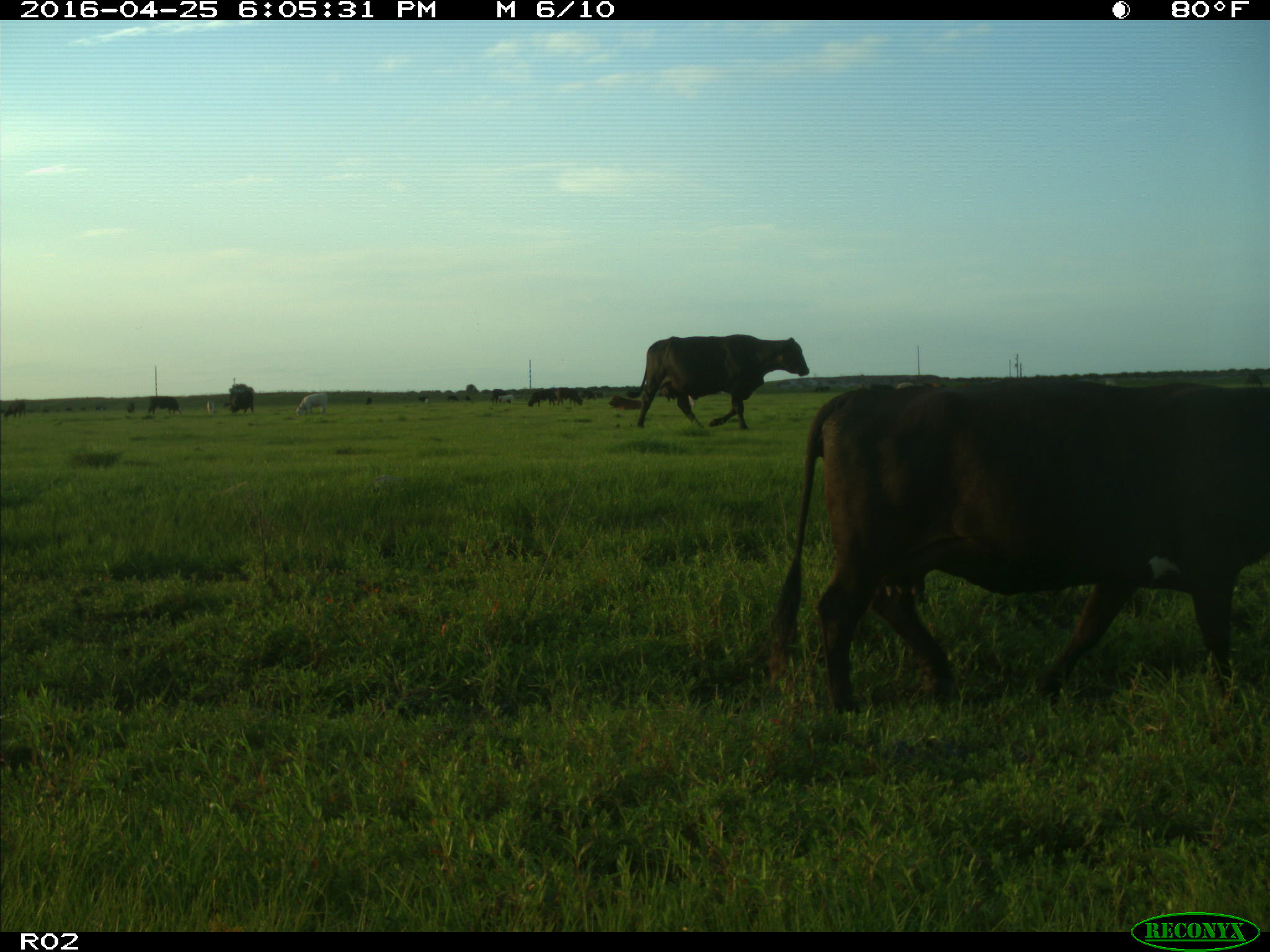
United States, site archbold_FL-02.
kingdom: Animalia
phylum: Chordata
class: Mammalia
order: Artiodactyla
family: Bovidae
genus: Bos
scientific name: Bos taurus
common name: domestic cow